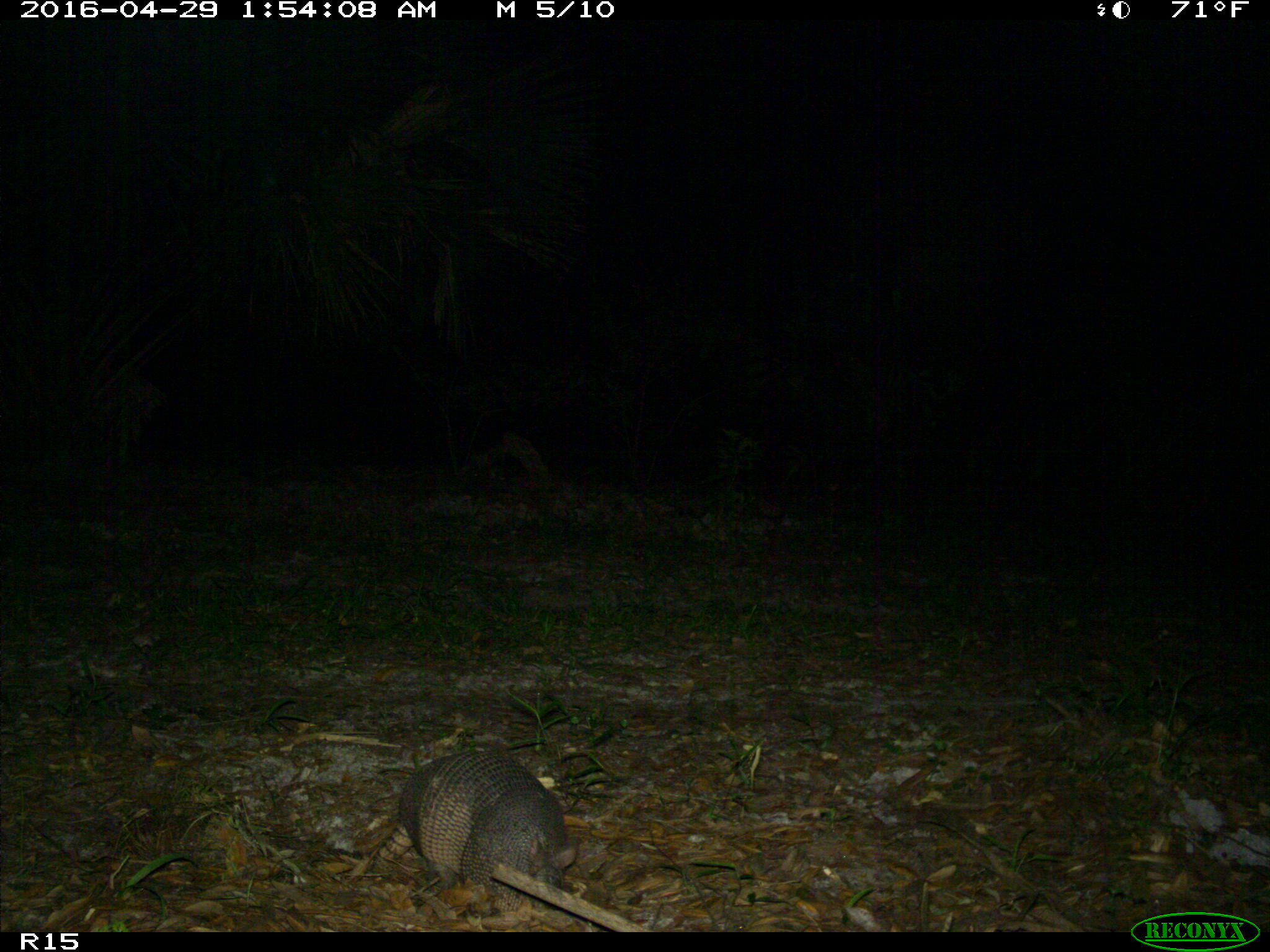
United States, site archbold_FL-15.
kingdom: Animalia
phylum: Chordata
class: Mammalia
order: Cingulata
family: Dasypodidae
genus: Dasypus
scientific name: Dasypus novemcinctus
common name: nine-banded armadillo